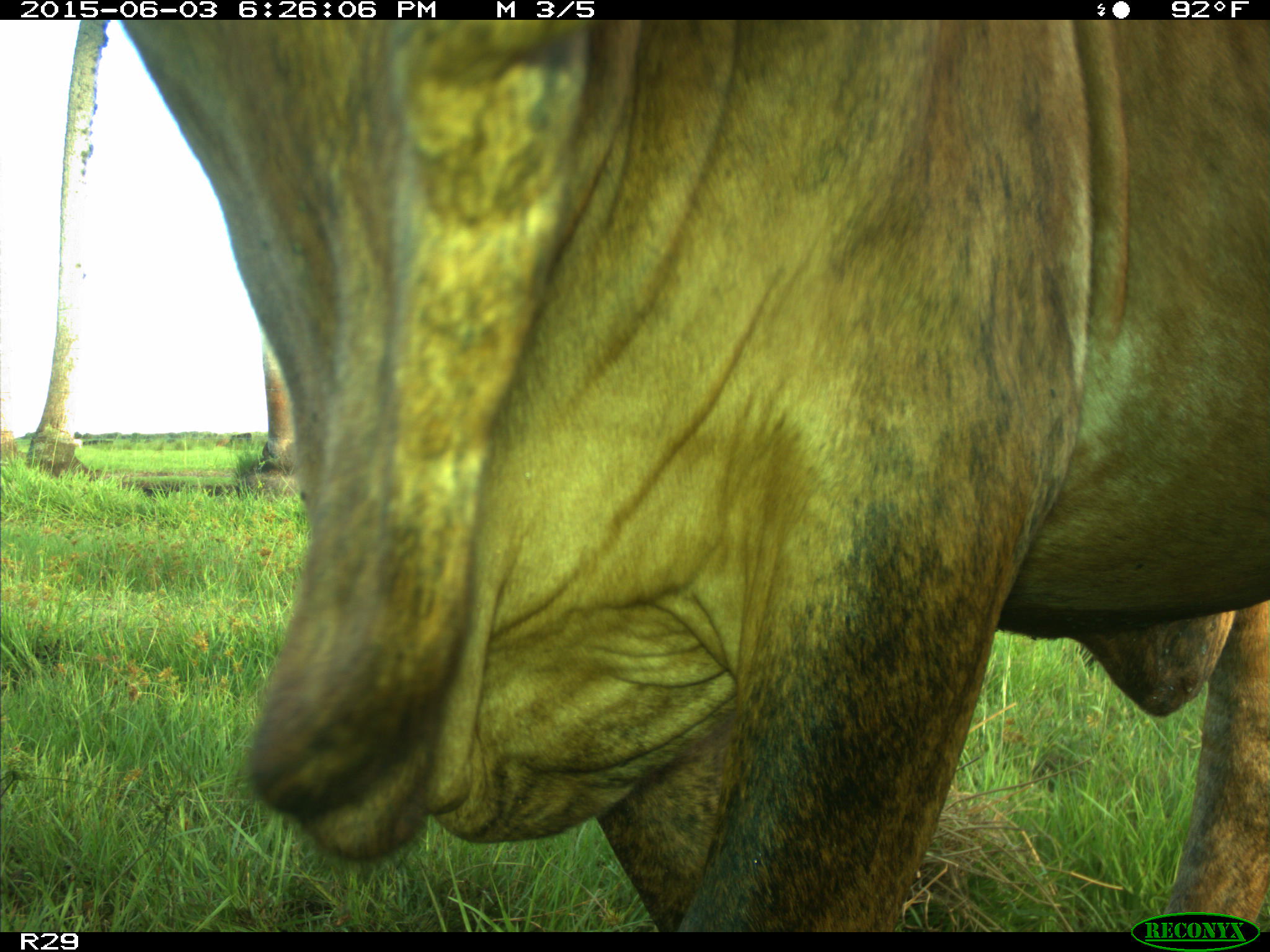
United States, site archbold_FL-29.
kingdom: Animalia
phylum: Chordata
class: Mammalia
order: Artiodactyla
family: Bovidae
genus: Bos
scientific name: Bos taurus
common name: domestic cow